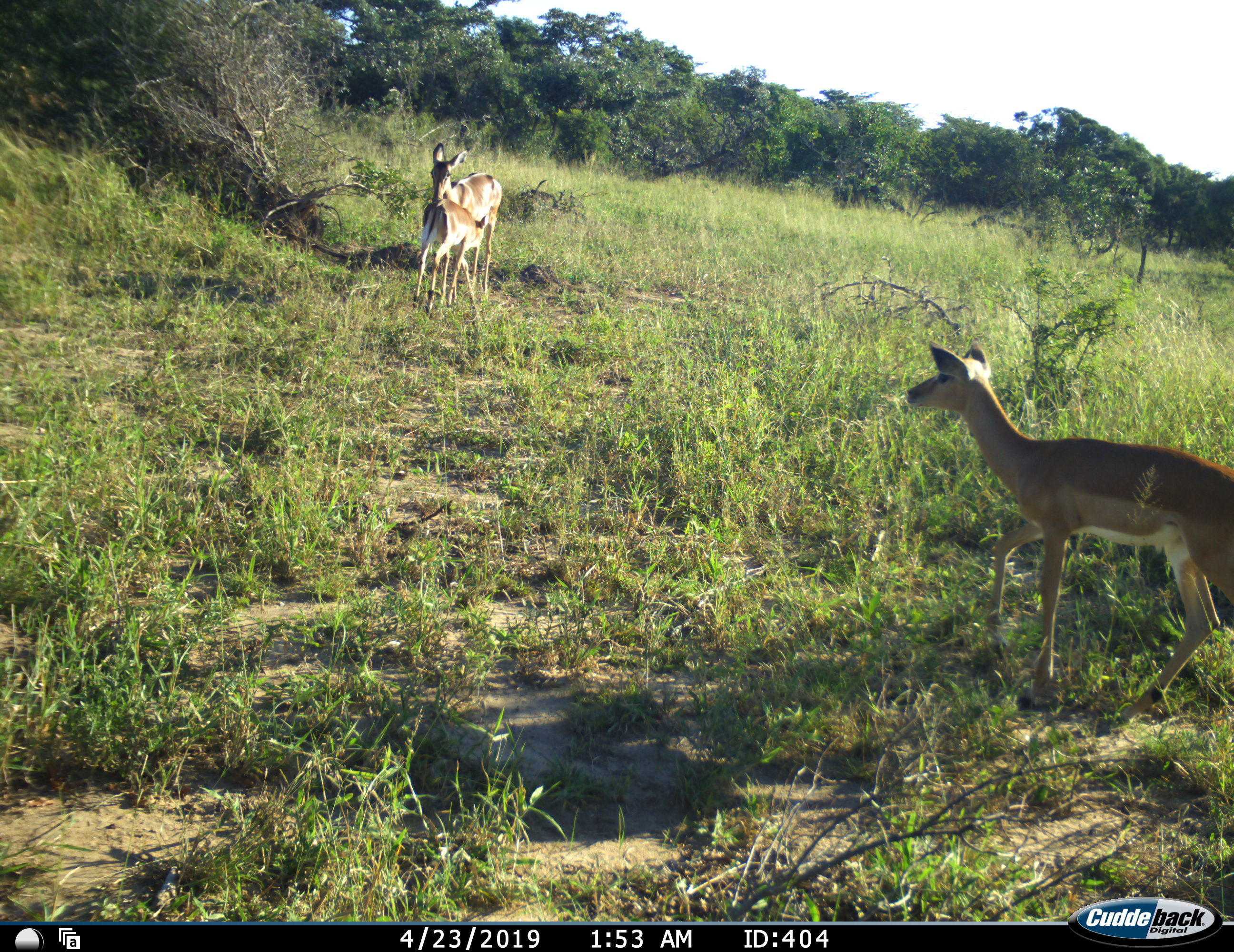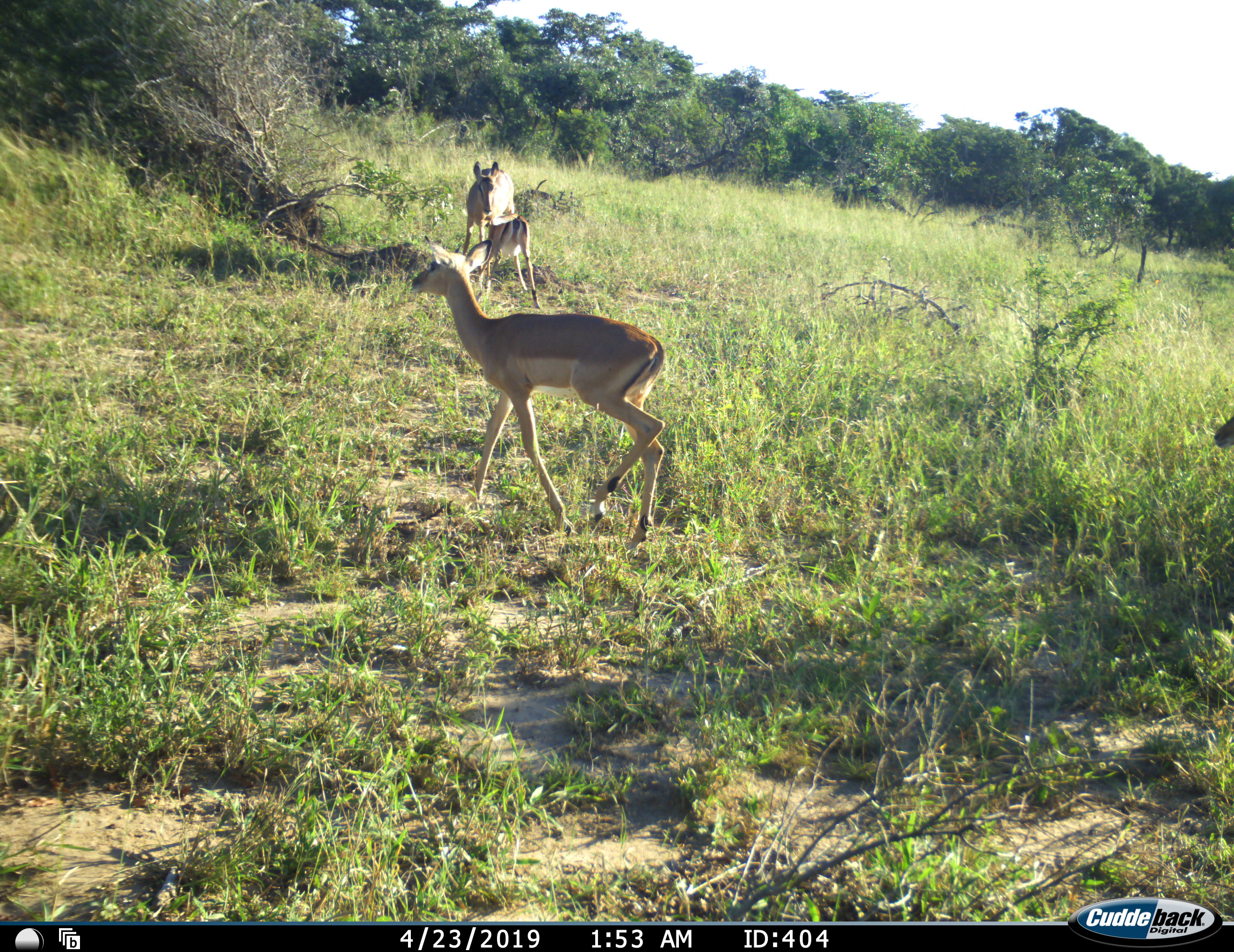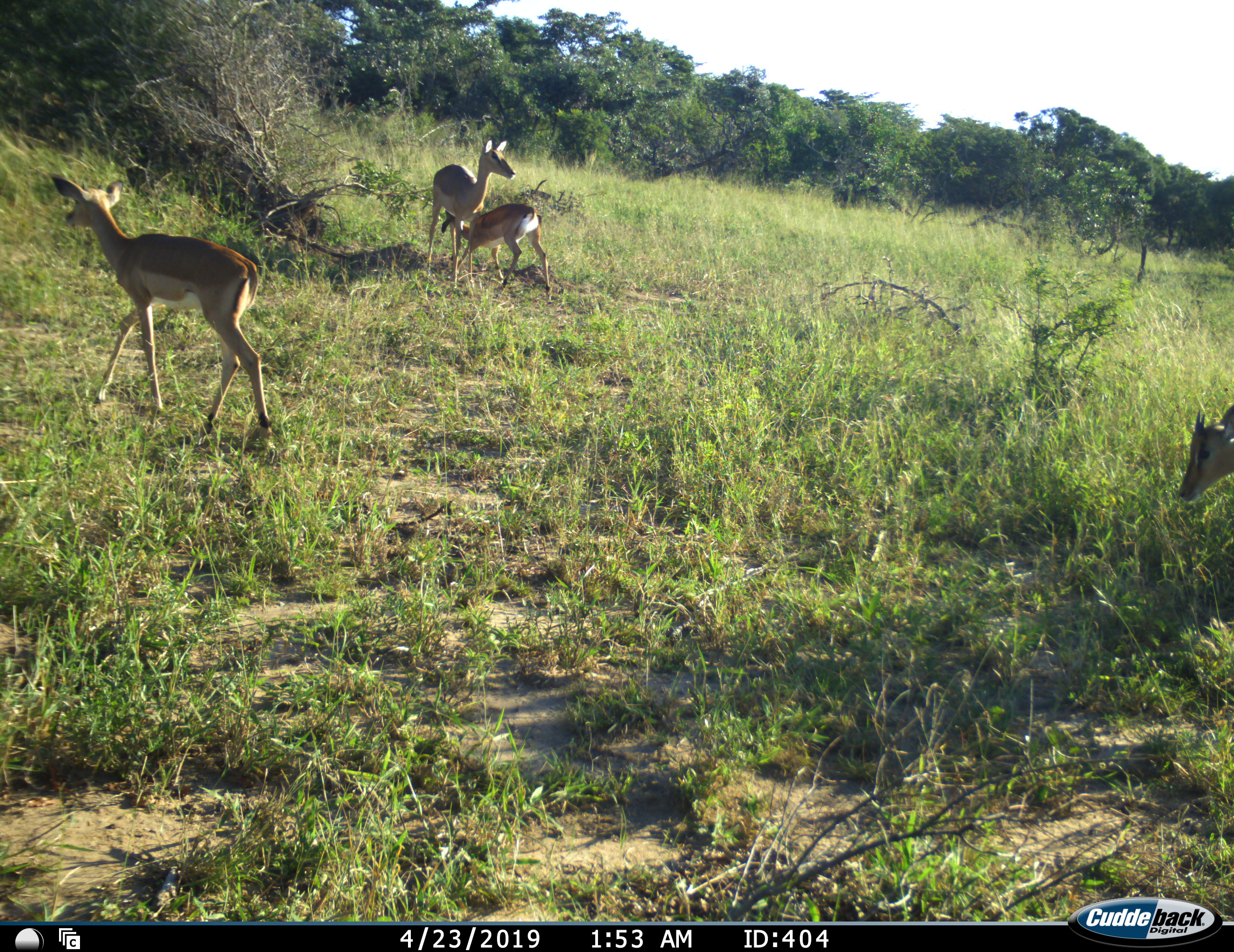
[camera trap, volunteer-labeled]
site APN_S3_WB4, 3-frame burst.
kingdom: Animalia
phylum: Chordata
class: Mammalia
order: Artiodactyla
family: Bovidae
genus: Aepyceros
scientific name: Aepyceros melampus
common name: impala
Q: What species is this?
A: Impala (Aepyceros melampus).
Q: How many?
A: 4.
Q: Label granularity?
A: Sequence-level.